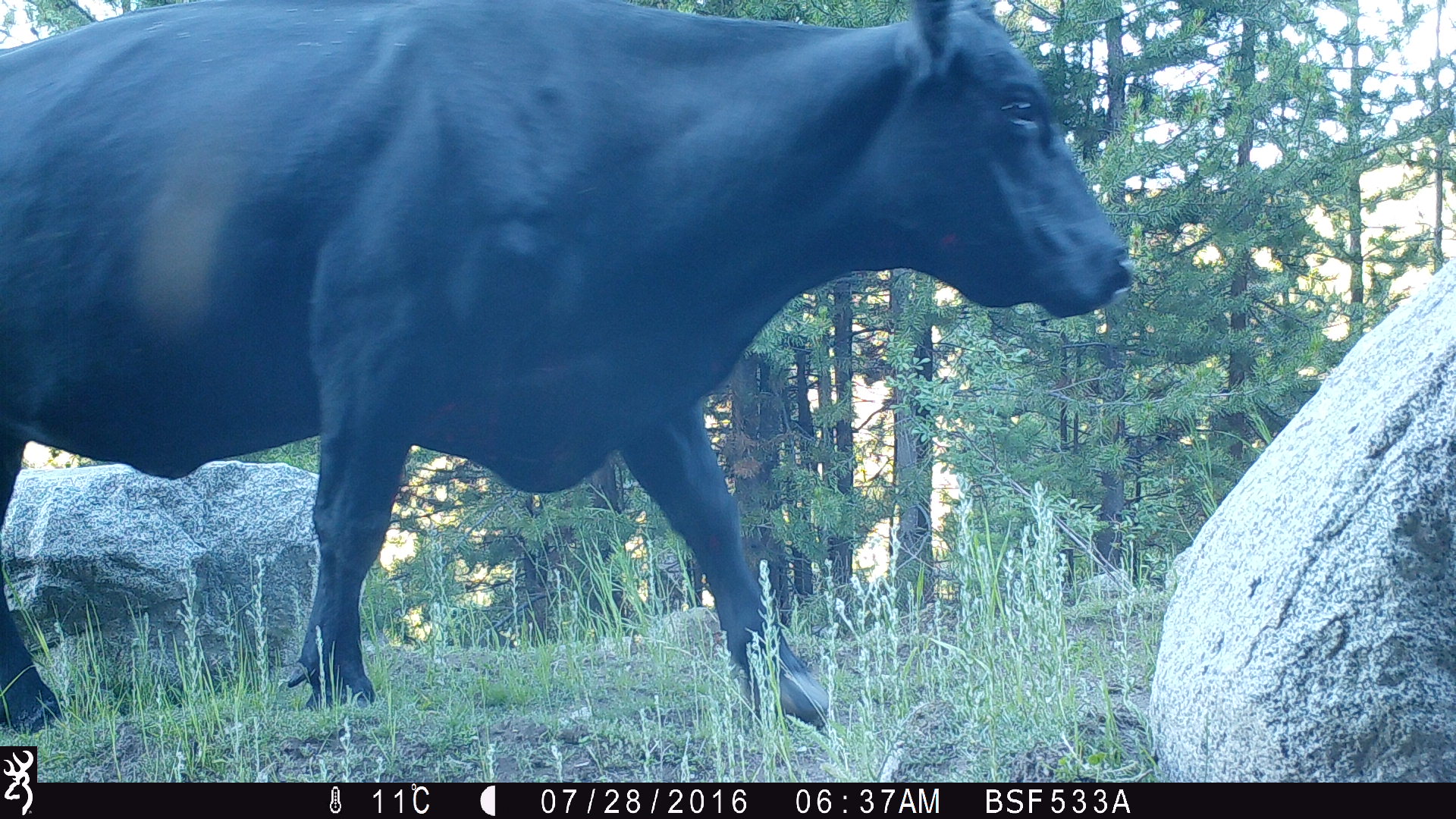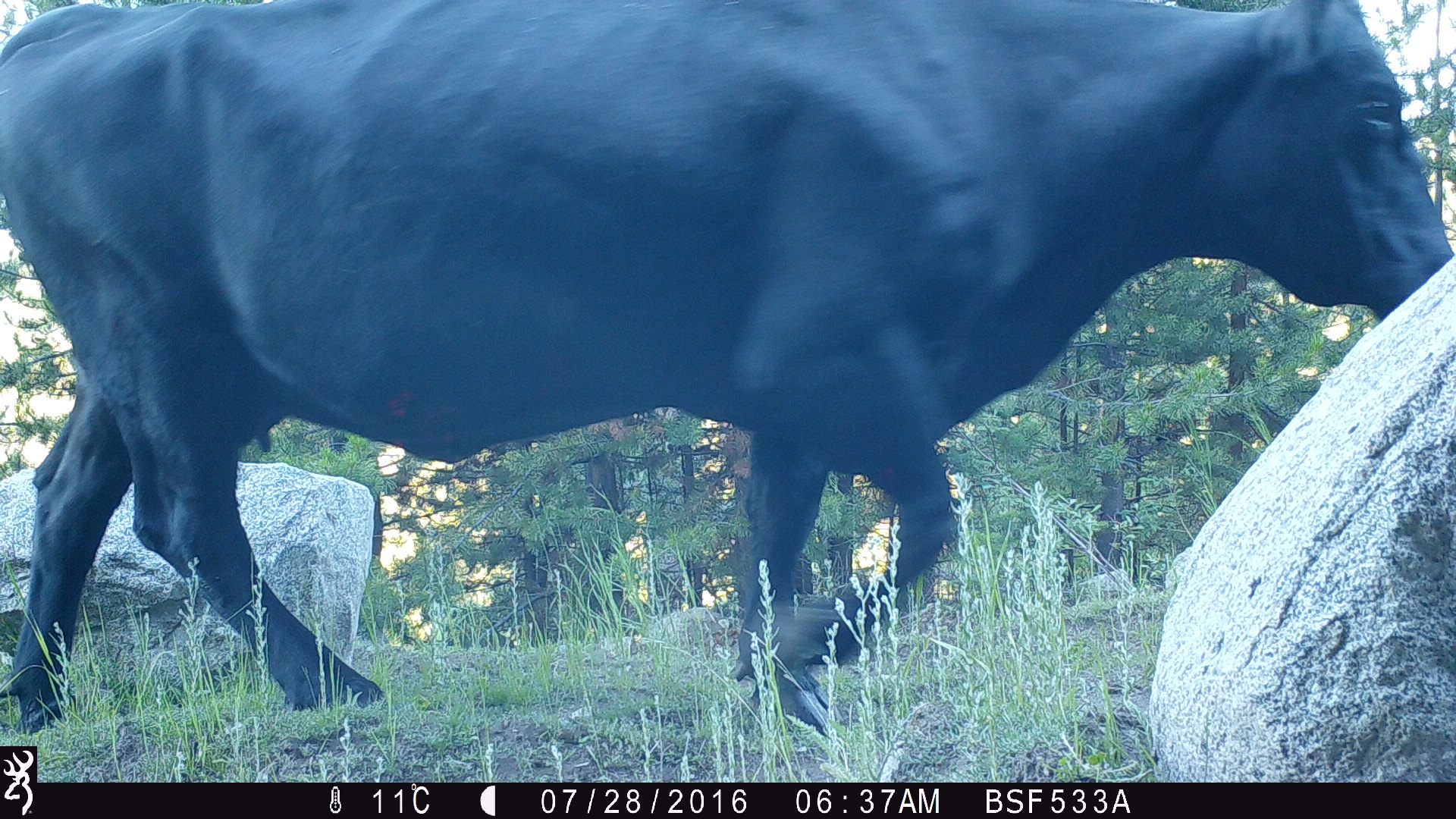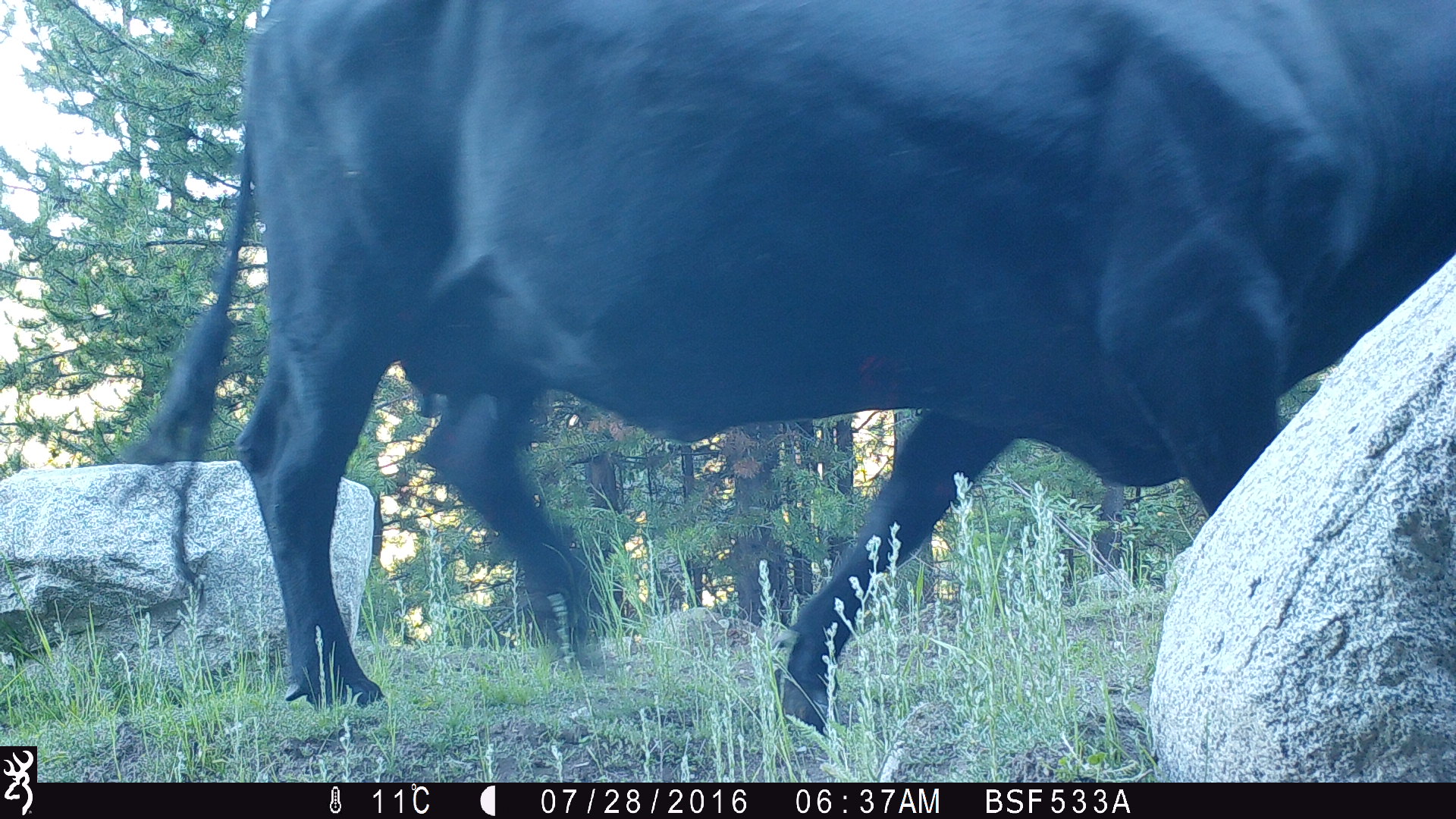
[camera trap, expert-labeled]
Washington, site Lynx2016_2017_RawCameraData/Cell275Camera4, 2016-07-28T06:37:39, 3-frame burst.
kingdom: Animalia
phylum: Chordata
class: Mammalia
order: Artiodactyla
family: Bovidae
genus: Bos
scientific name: Bos taurus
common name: domestic cattle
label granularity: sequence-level